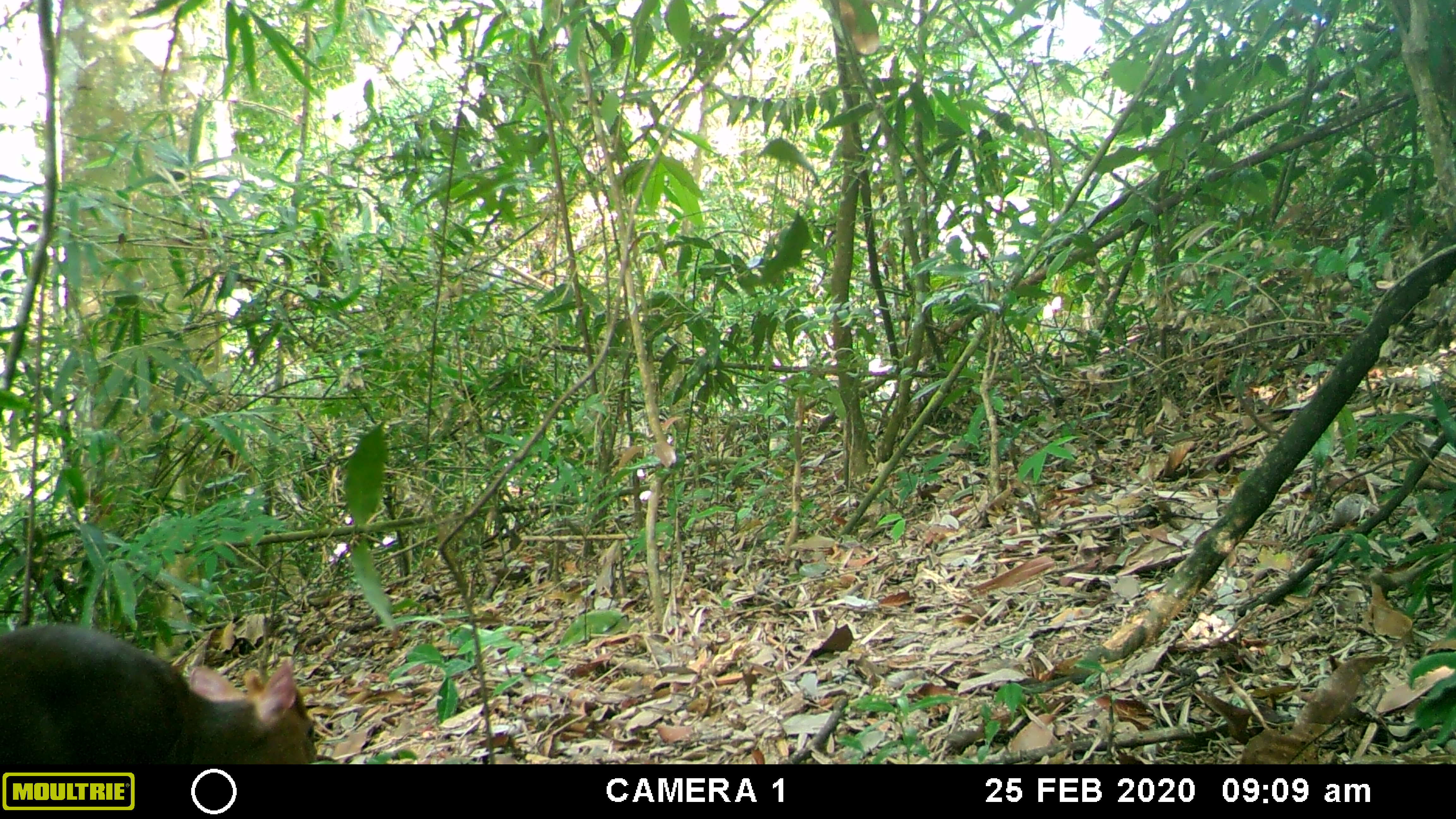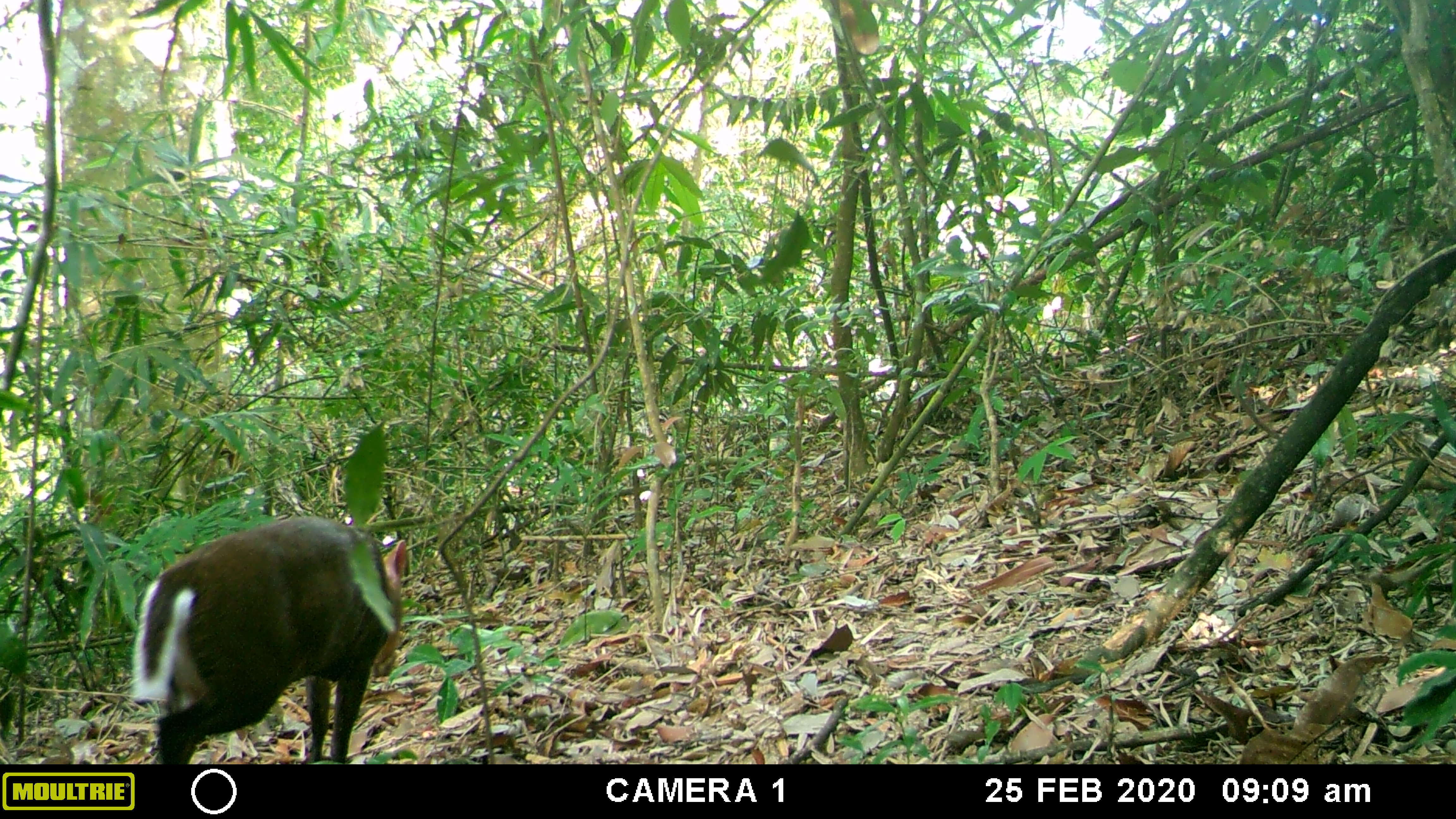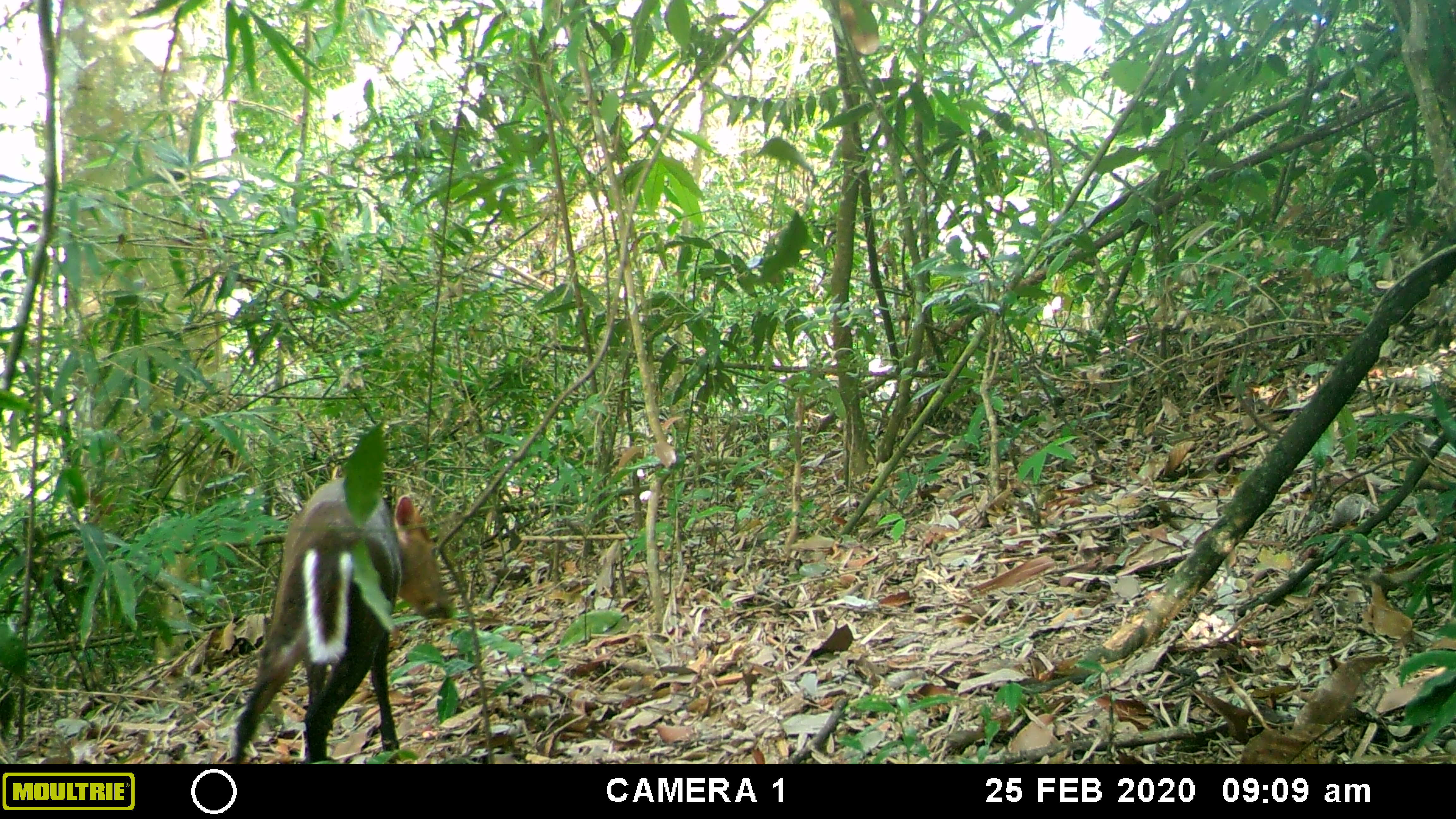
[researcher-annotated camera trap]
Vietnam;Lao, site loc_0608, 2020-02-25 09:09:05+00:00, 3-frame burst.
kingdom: Animalia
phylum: Chordata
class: Mammalia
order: Artiodactyla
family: Cervidae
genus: Muntiacus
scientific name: Muntiacus rooseveltorum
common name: roosevelt's muntjac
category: roosevelts muntjac group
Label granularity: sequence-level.